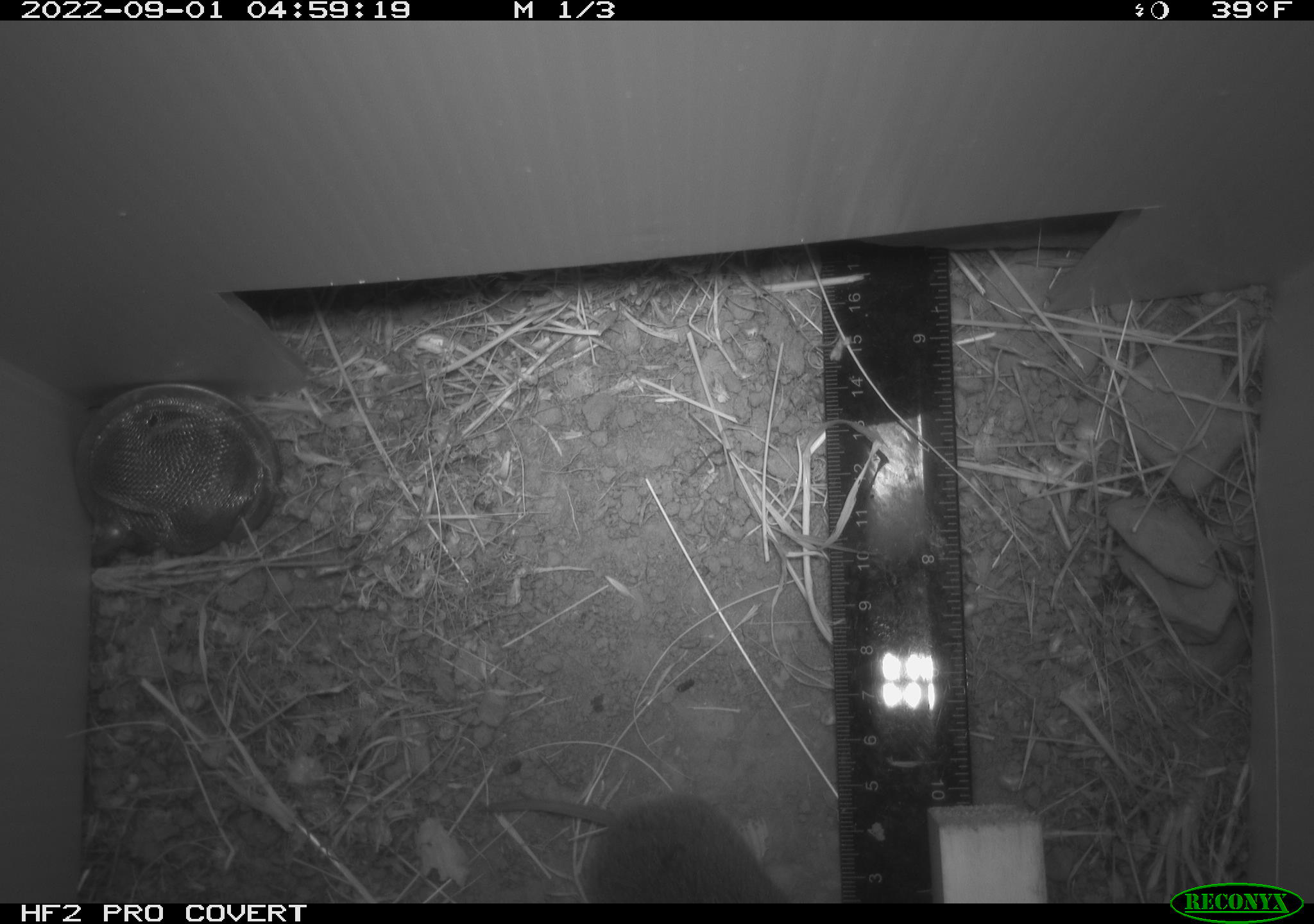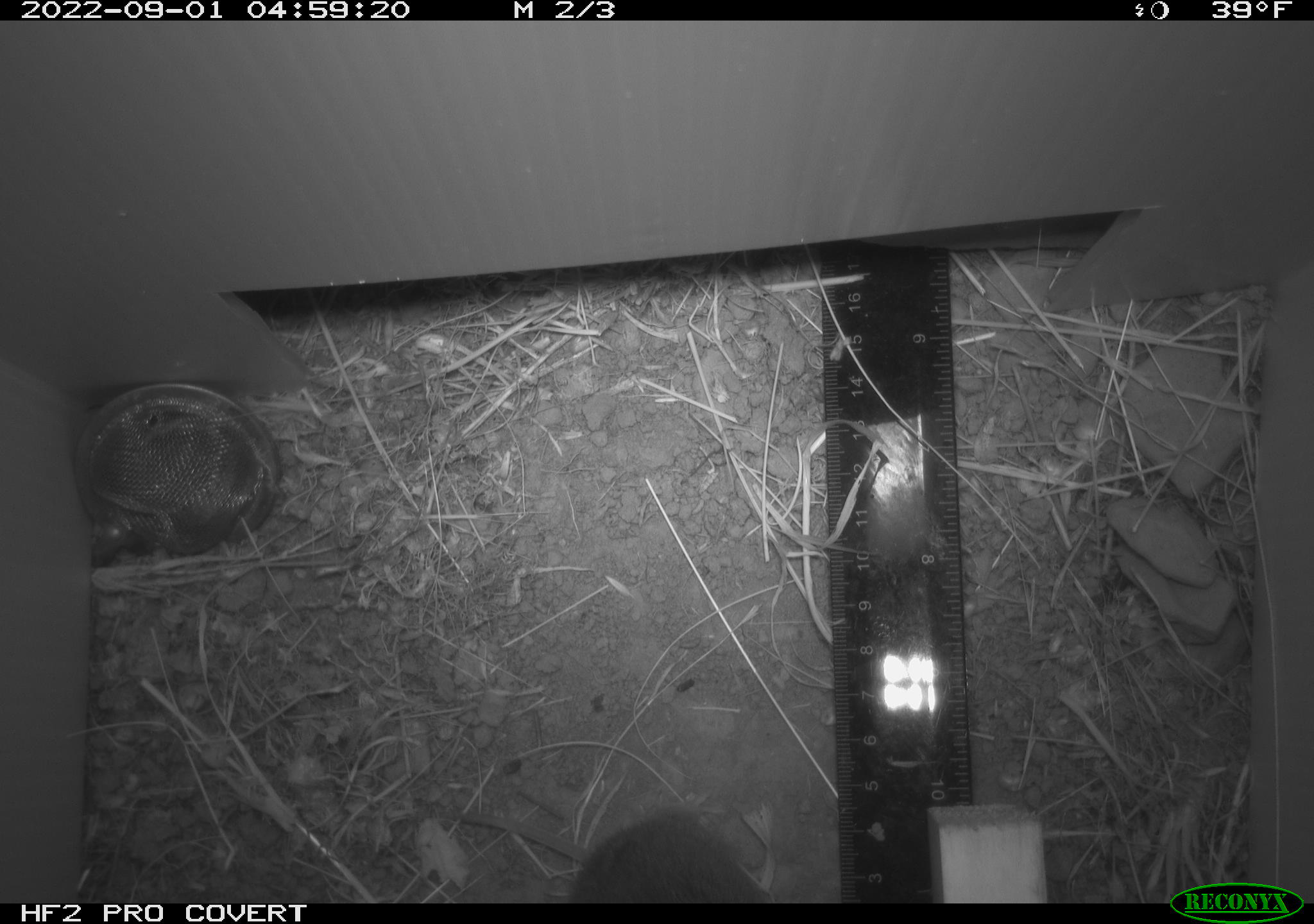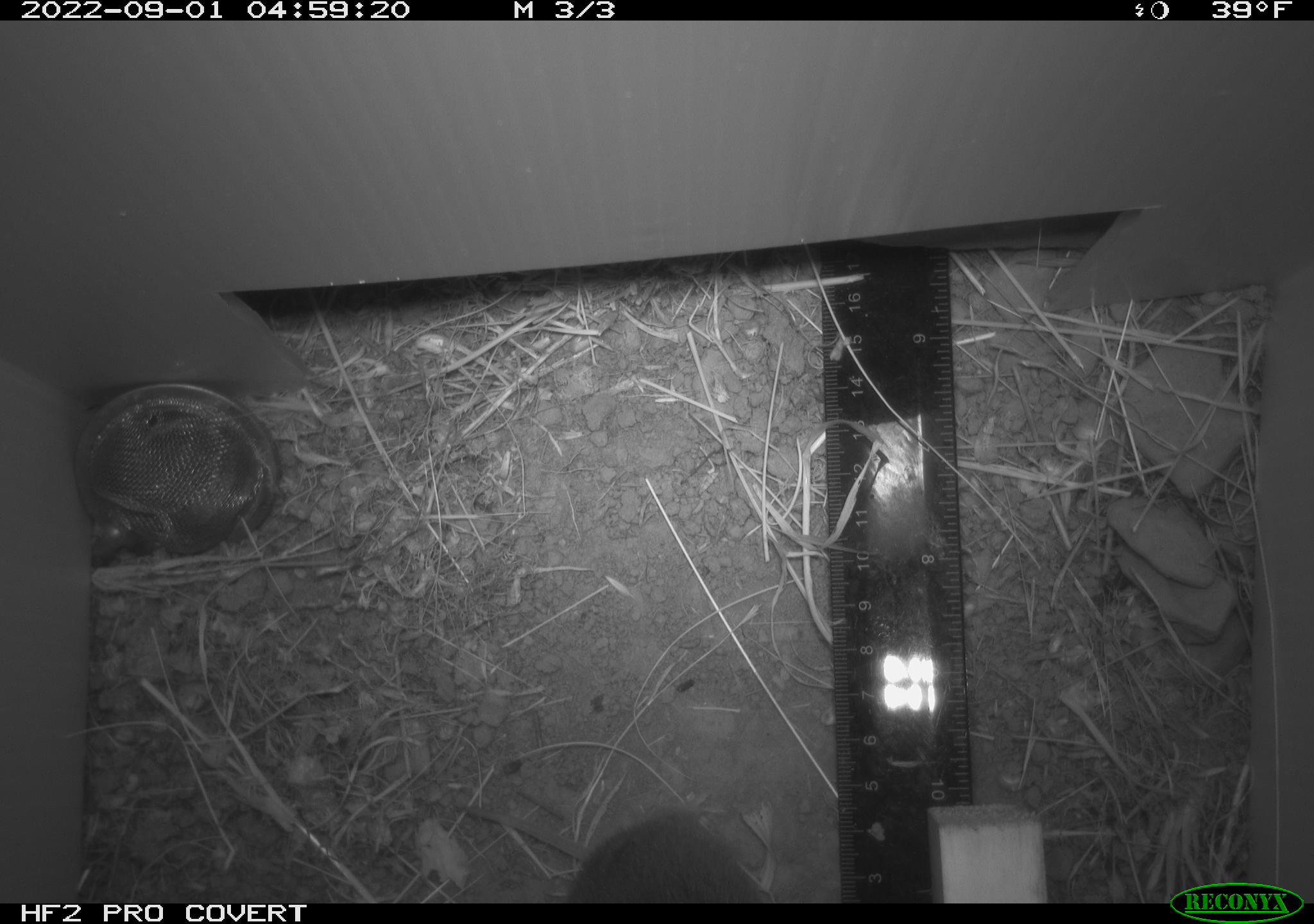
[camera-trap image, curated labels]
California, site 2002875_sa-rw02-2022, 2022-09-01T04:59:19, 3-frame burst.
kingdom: Animalia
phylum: Chordata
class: Mammalia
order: Rodentia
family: Cricetidae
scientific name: Arvicolinae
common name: voles, lemmings, and muskrats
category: arvicolinae subfamily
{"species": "arvicolinae subfamily (voles, lemmings, and muskrats) (Arvicolinae)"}